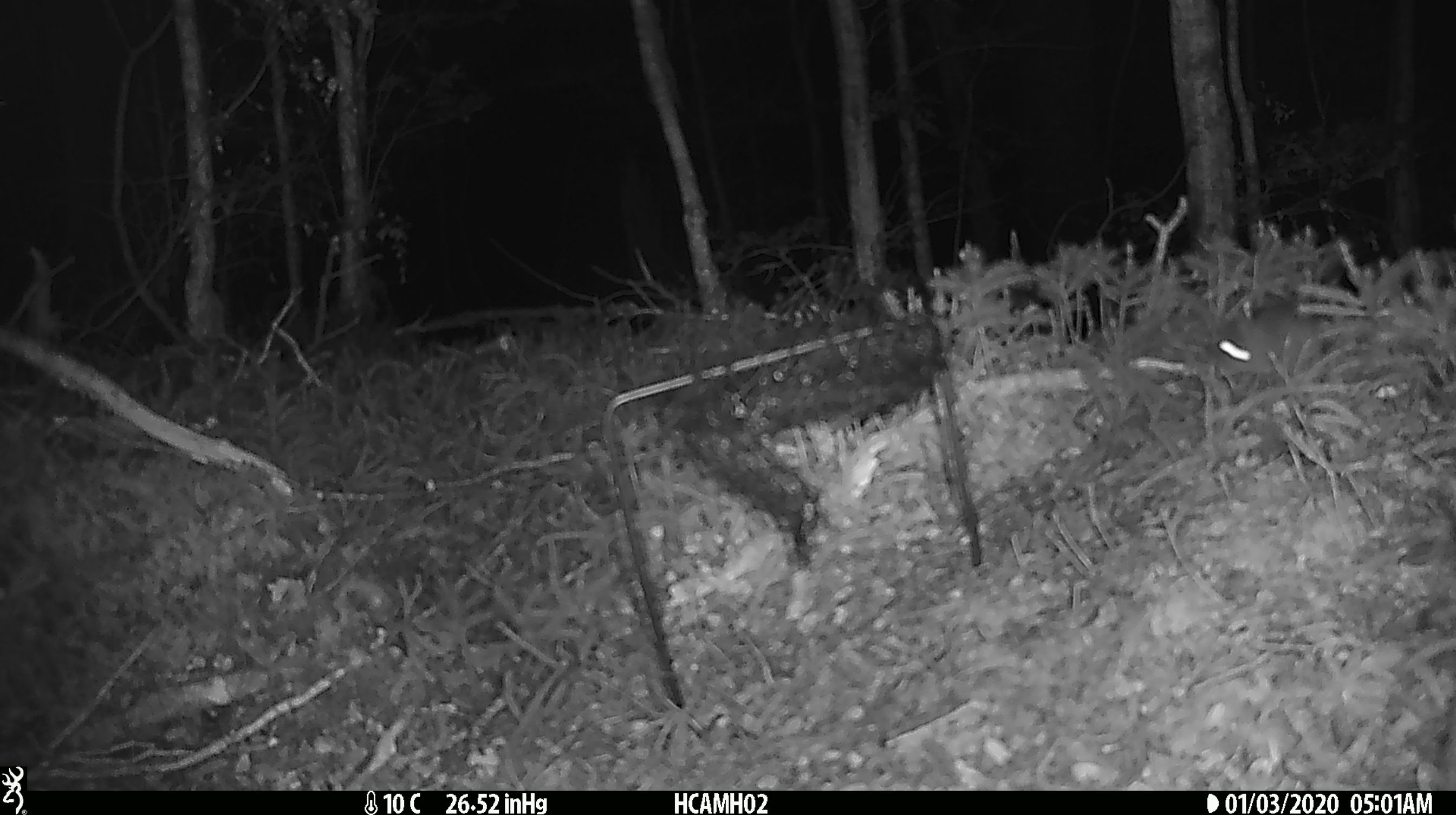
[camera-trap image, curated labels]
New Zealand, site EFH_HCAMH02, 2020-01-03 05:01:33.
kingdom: Animalia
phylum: Chordata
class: Mammalia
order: Rodentia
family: Muridae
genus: Mus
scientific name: Mus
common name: mouse